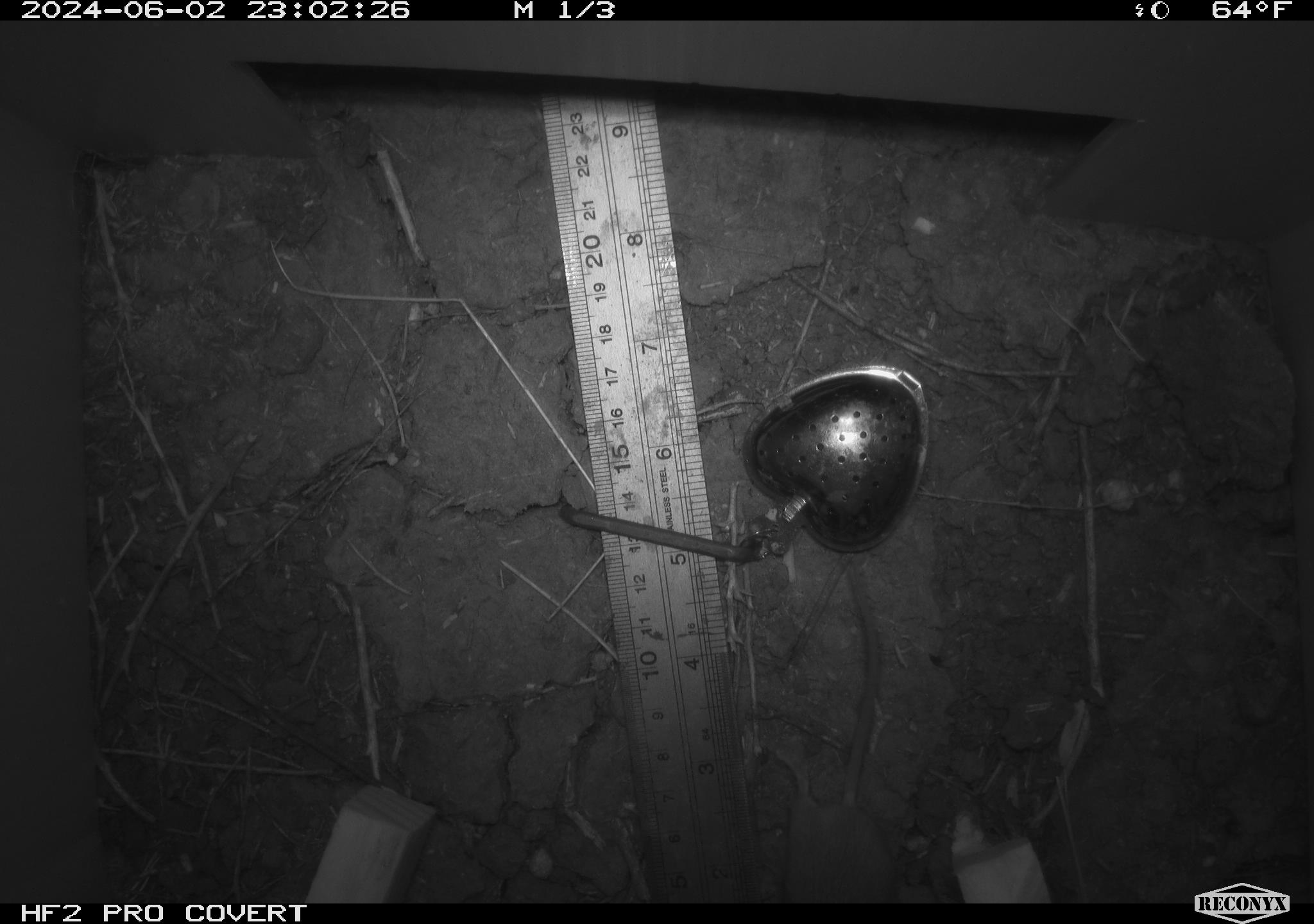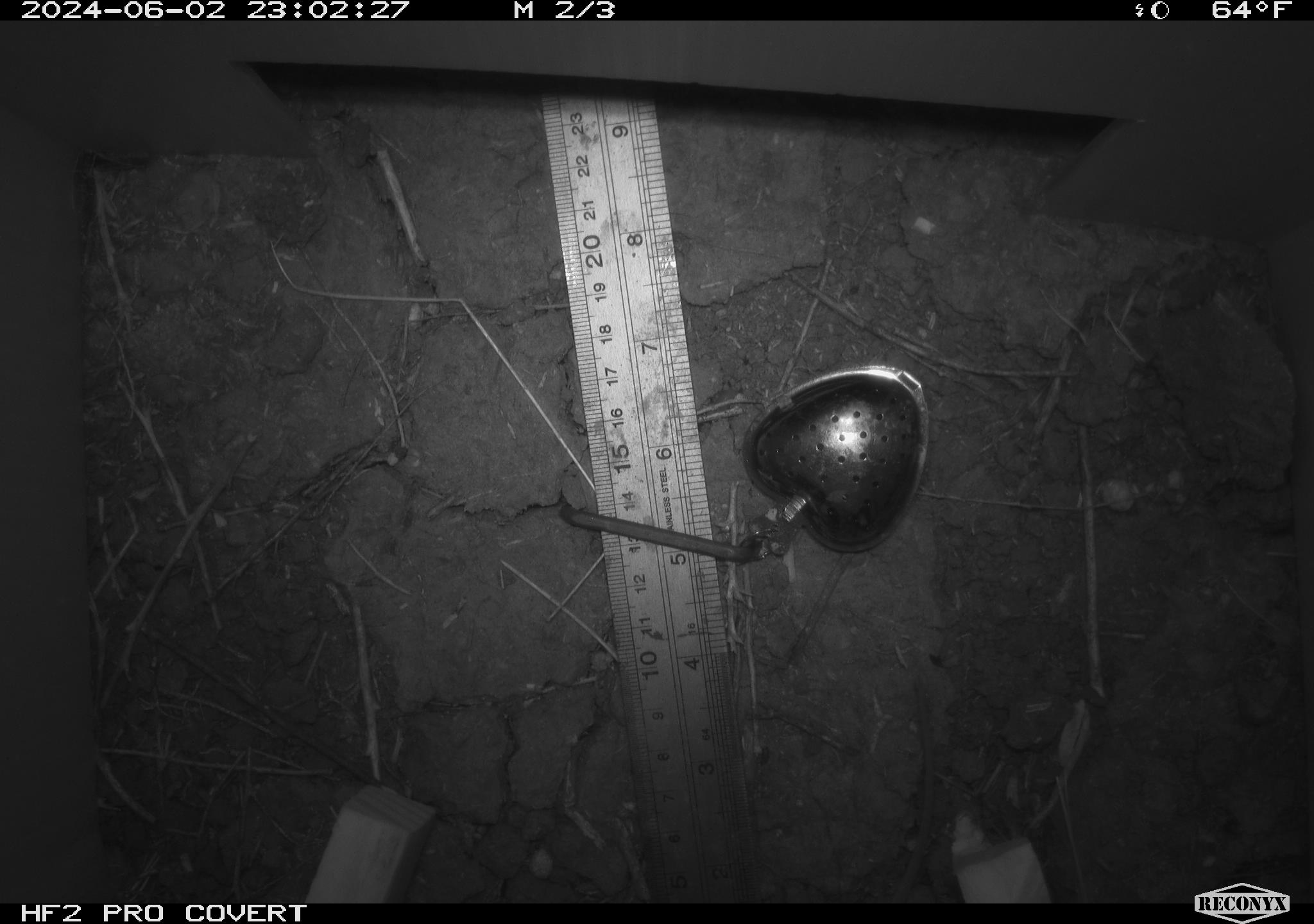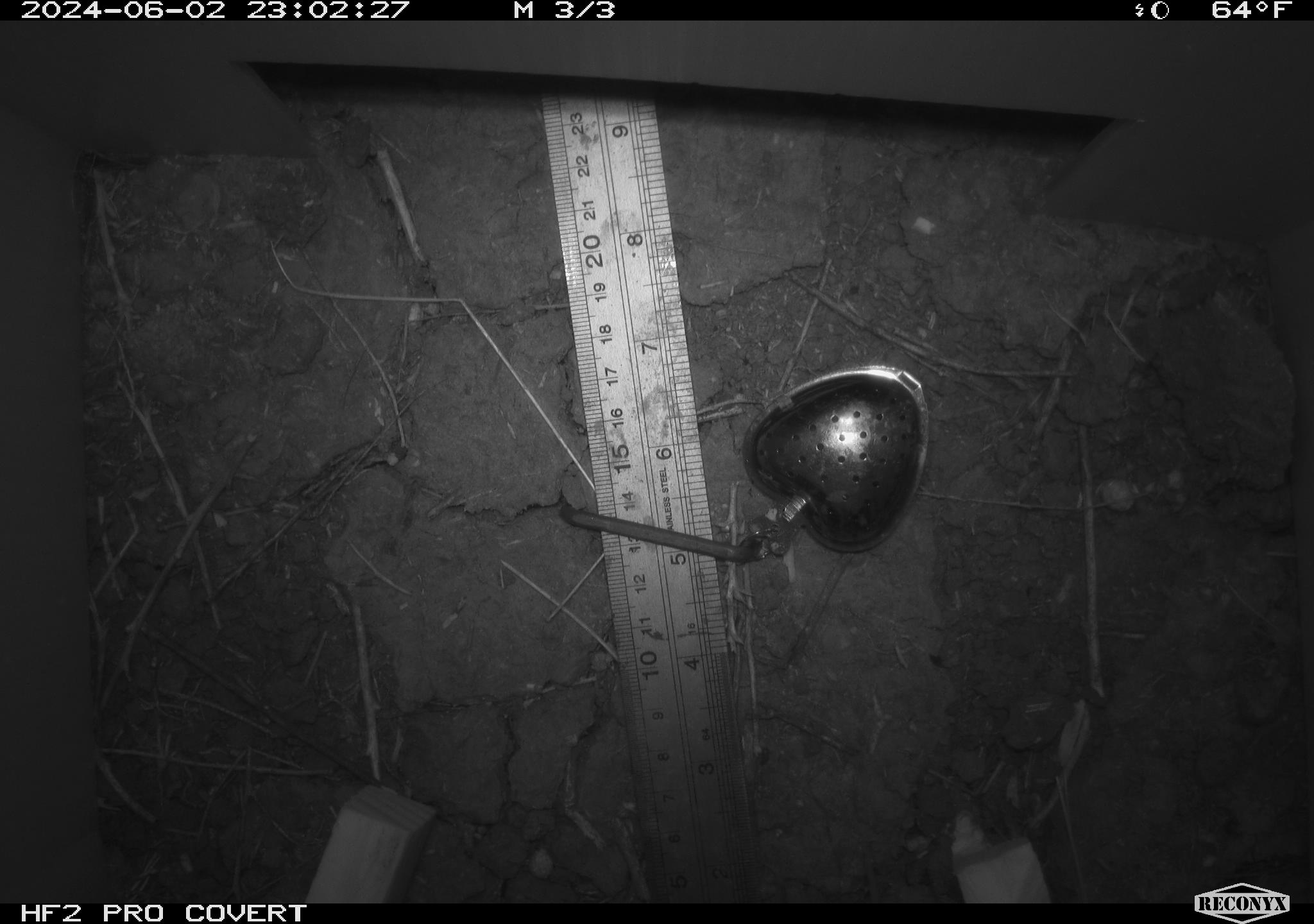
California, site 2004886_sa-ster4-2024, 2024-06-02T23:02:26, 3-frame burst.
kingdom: Animalia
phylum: Chordata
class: Mammalia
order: Rodentia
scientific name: Rodentia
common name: mouse species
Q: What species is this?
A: Mouse species (Rodentia).